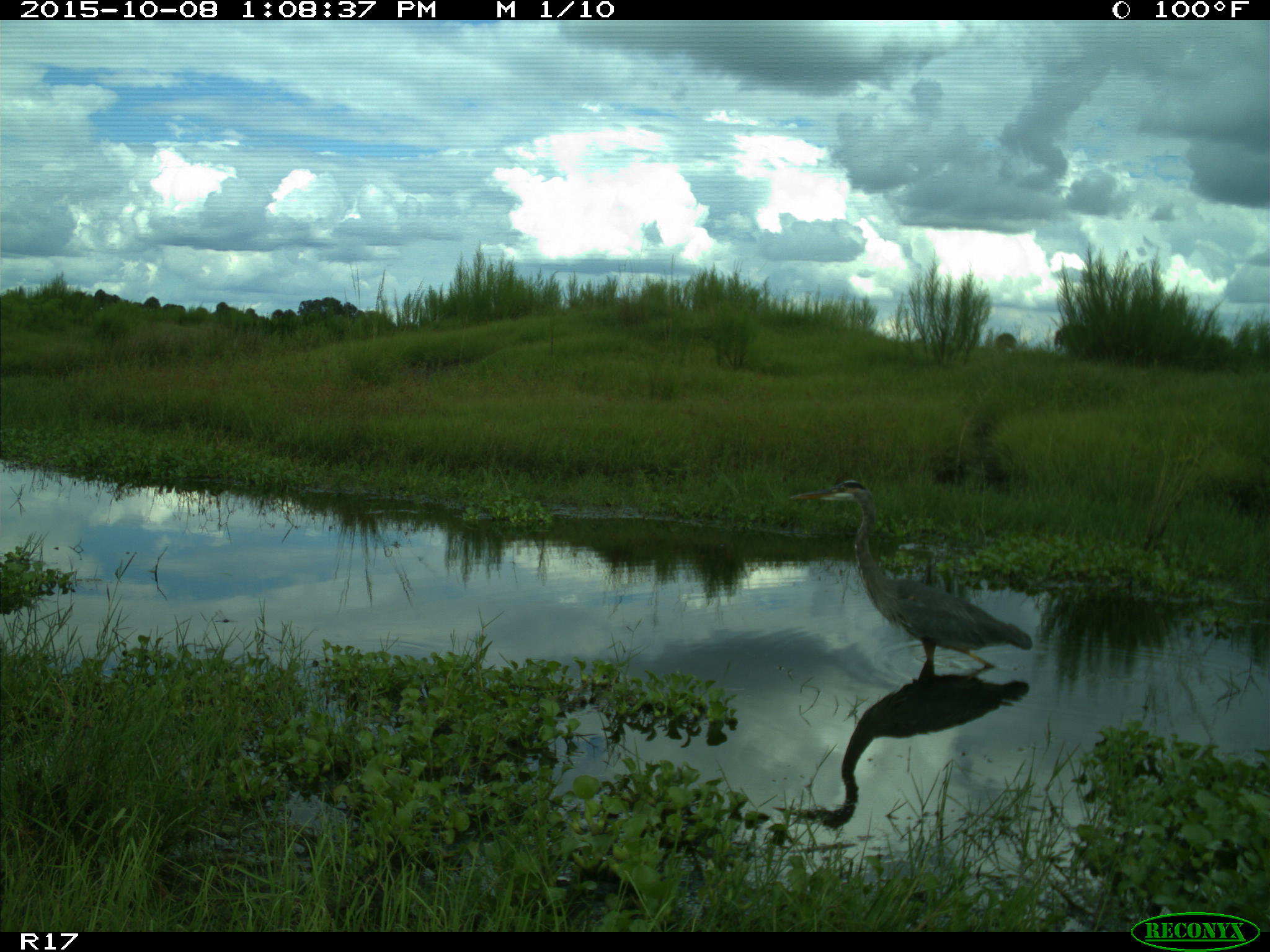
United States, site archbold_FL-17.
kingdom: Animalia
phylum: Chordata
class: Aves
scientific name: Aves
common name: birds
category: unidentified bird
Unidentified bird (birds) (Aves).